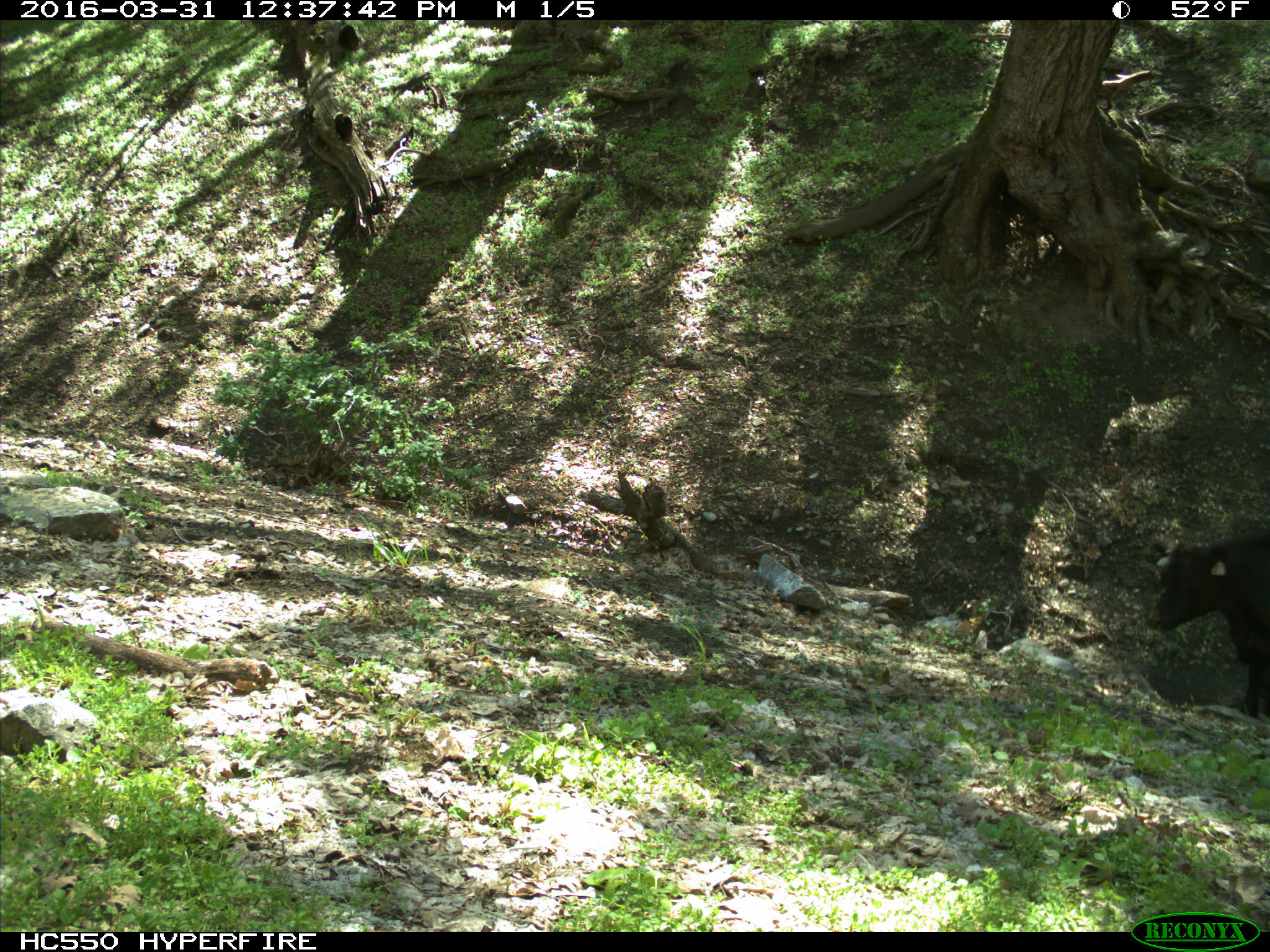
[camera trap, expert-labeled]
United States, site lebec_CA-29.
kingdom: Animalia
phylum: Chordata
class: Mammalia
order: Artiodactyla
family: Bovidae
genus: Bos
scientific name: Bos taurus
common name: domestic cow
Bos taurus (domestic cow).